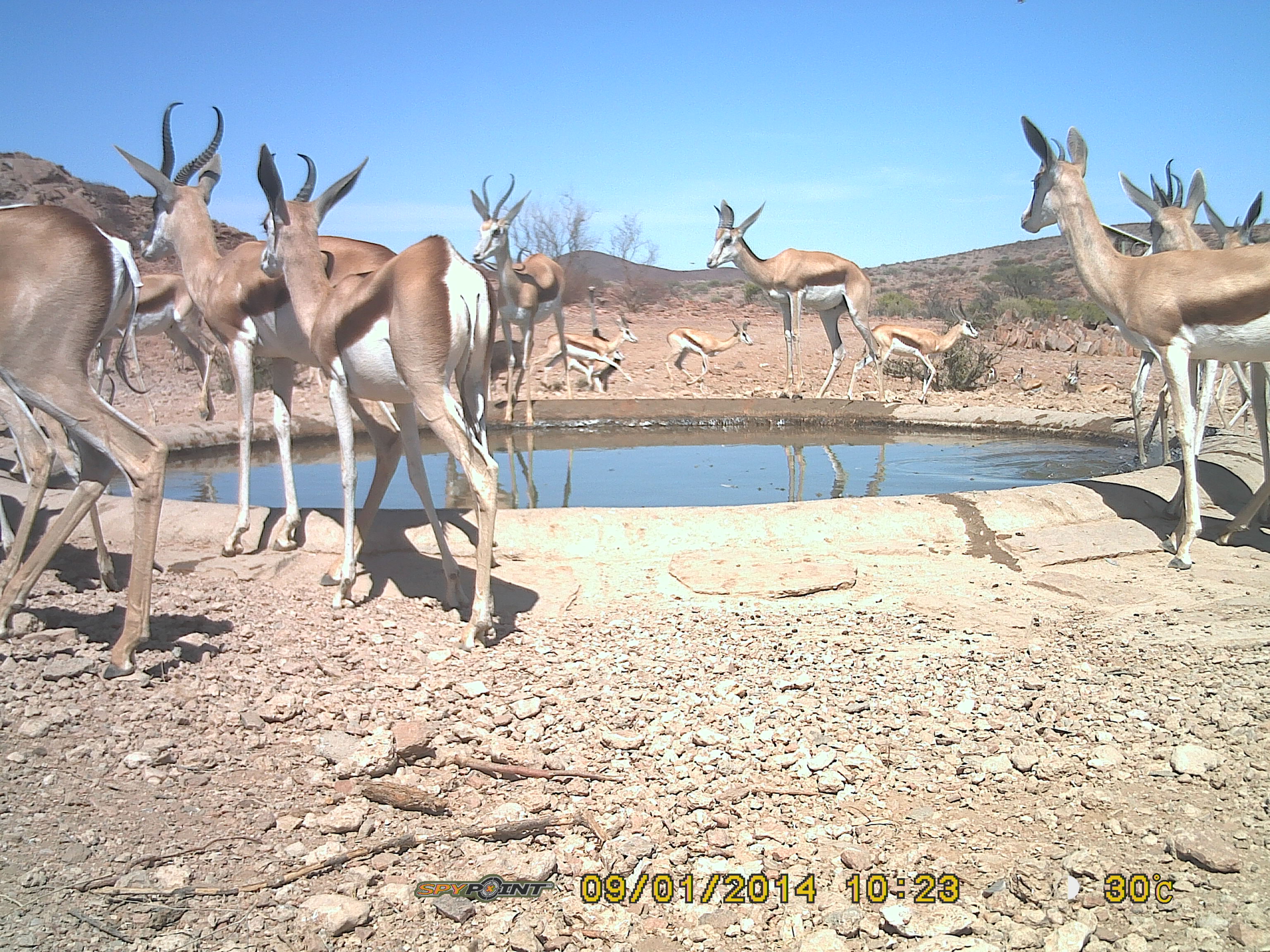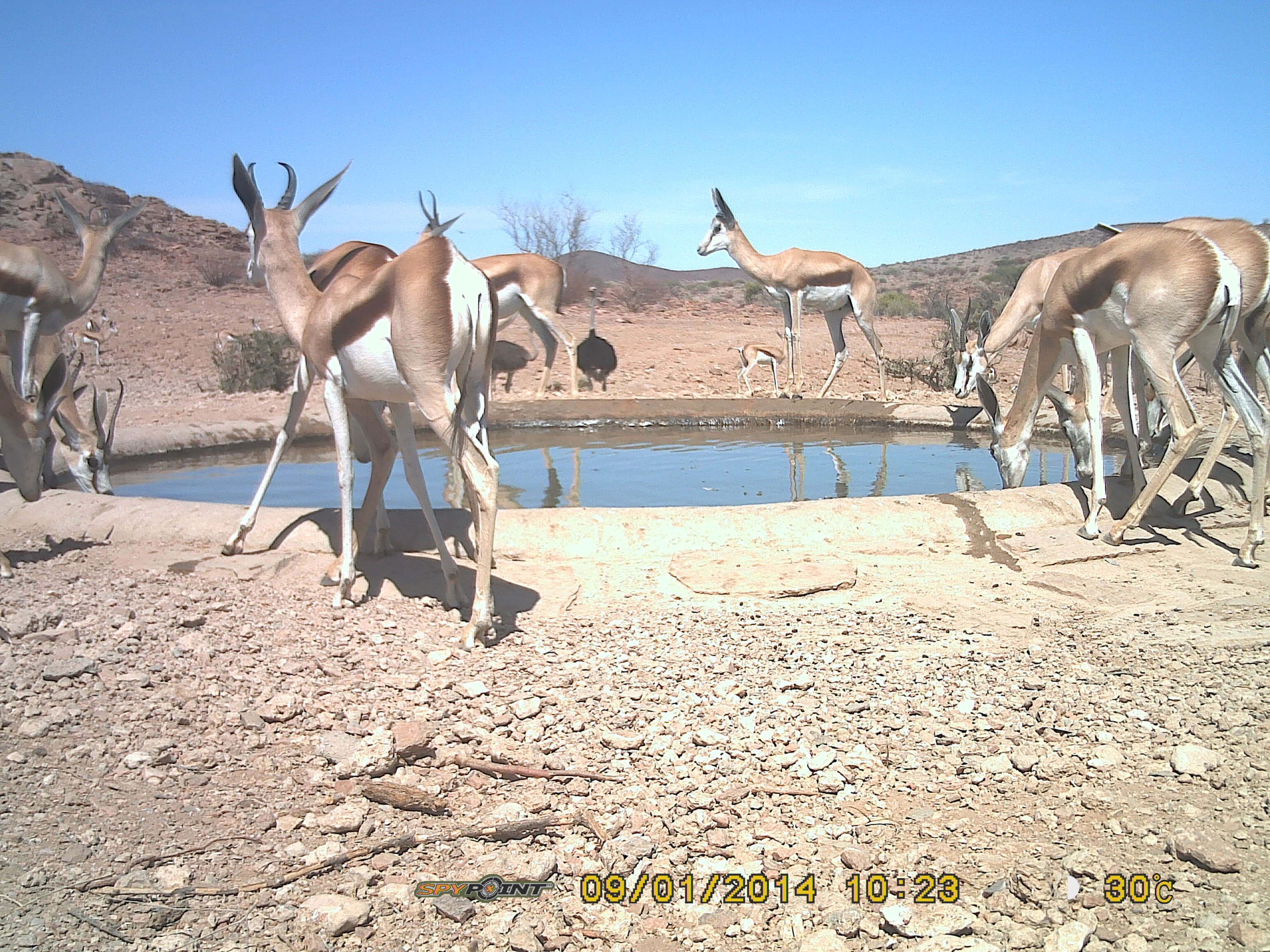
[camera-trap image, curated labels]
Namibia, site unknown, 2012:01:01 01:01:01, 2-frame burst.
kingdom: Animalia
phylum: Chordata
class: Mammalia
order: Artiodactyla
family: Bovidae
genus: Antidorcas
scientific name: Antidorcas marsupialis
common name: springbok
Antidorcas marsupialis (springbok).